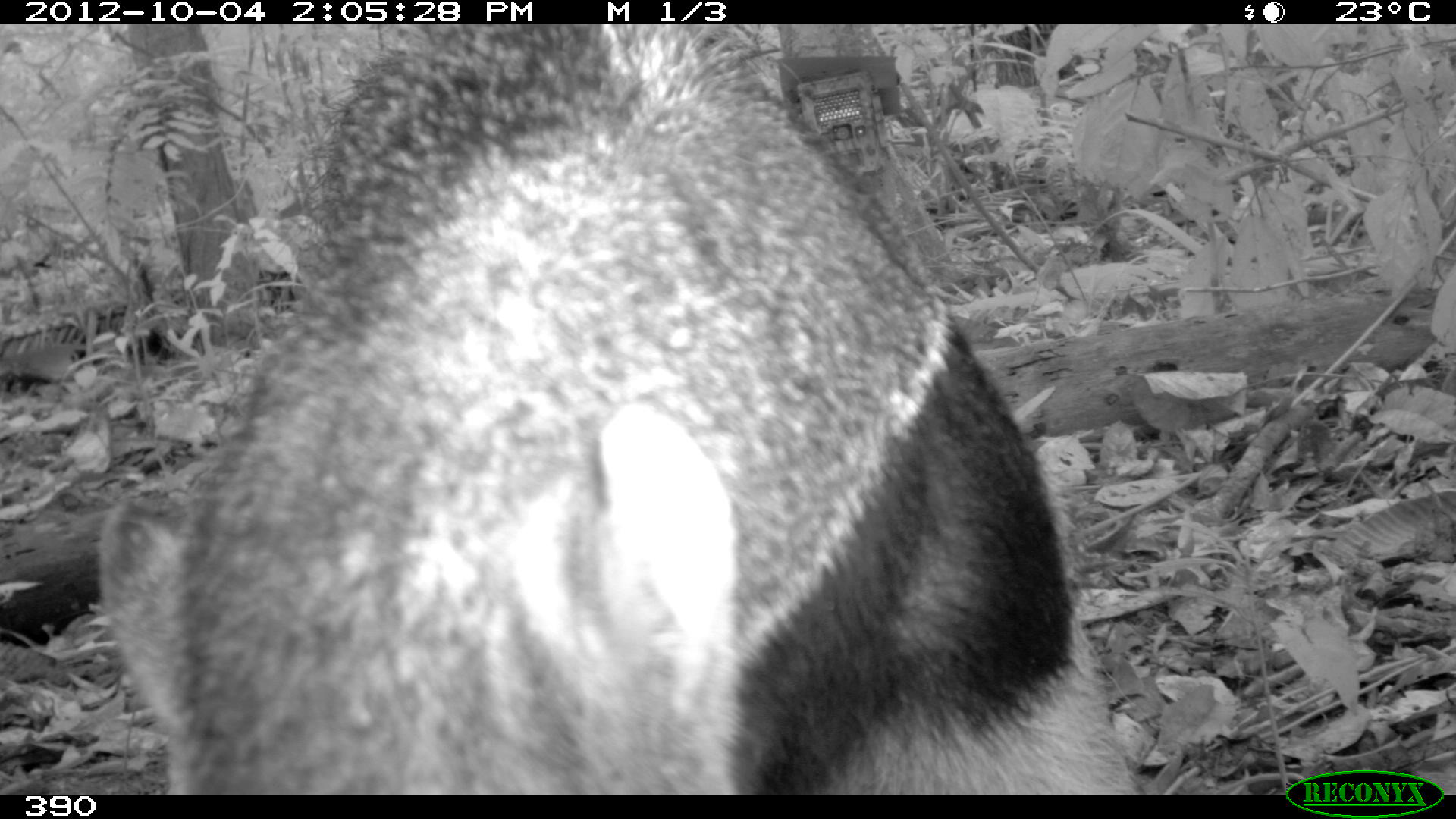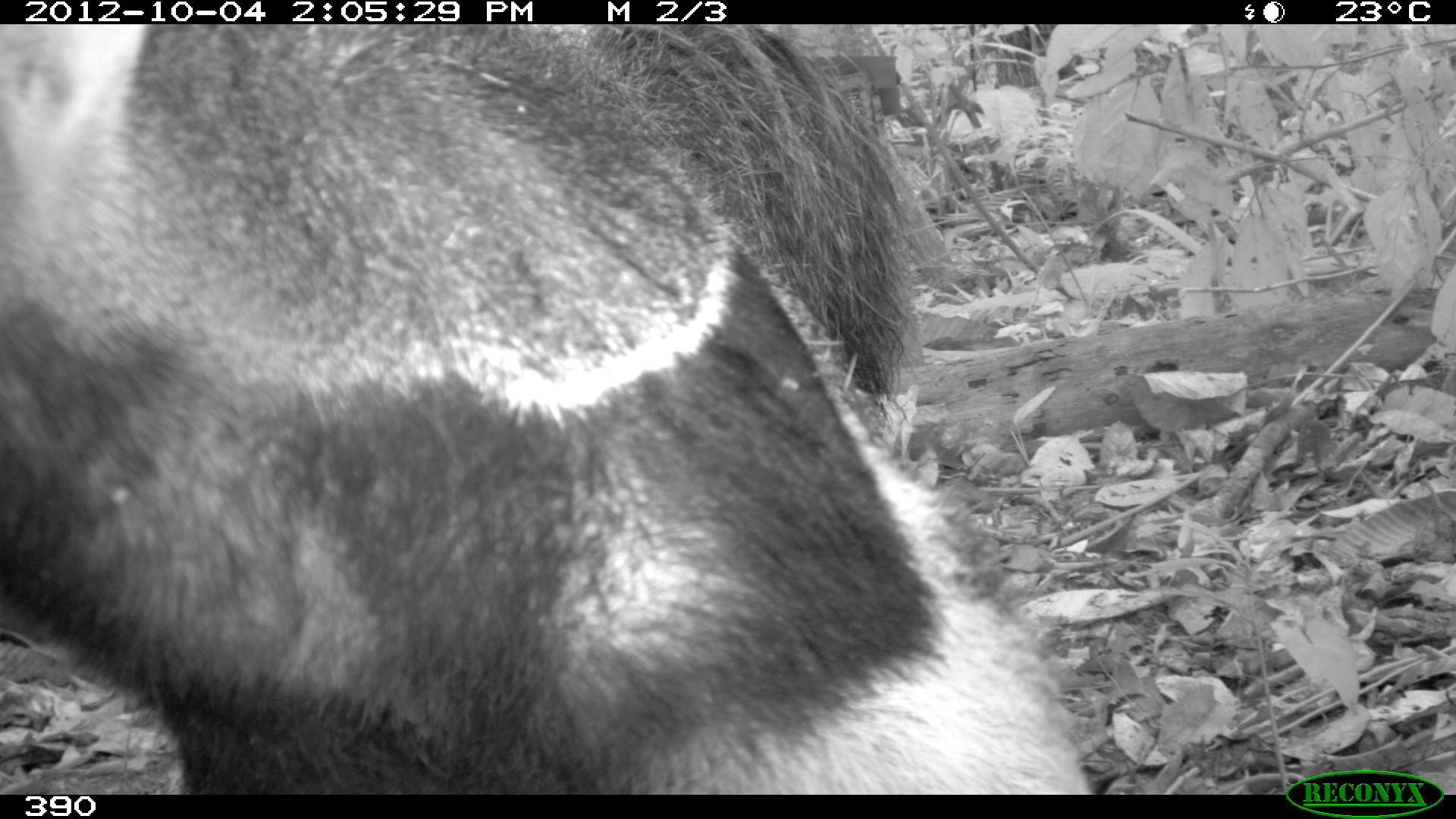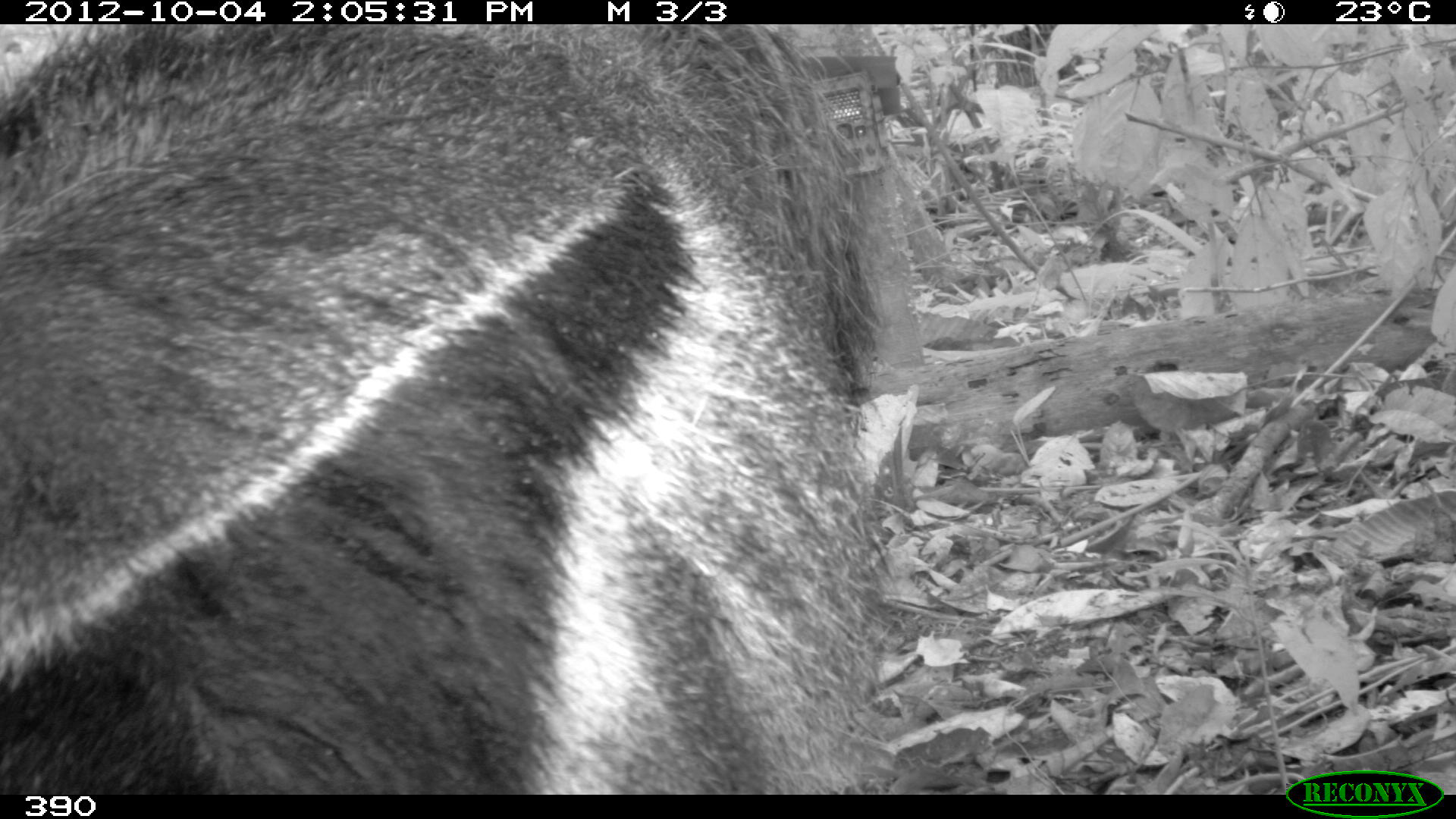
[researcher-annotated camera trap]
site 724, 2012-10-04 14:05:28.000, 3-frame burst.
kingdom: Animalia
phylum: Chordata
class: Mammalia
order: Pilosa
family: Myrmecophagidae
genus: Myrmecophaga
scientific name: Myrmecophaga tridactyla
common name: giant anteater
Myrmecophaga tridactyla (giant anteater).